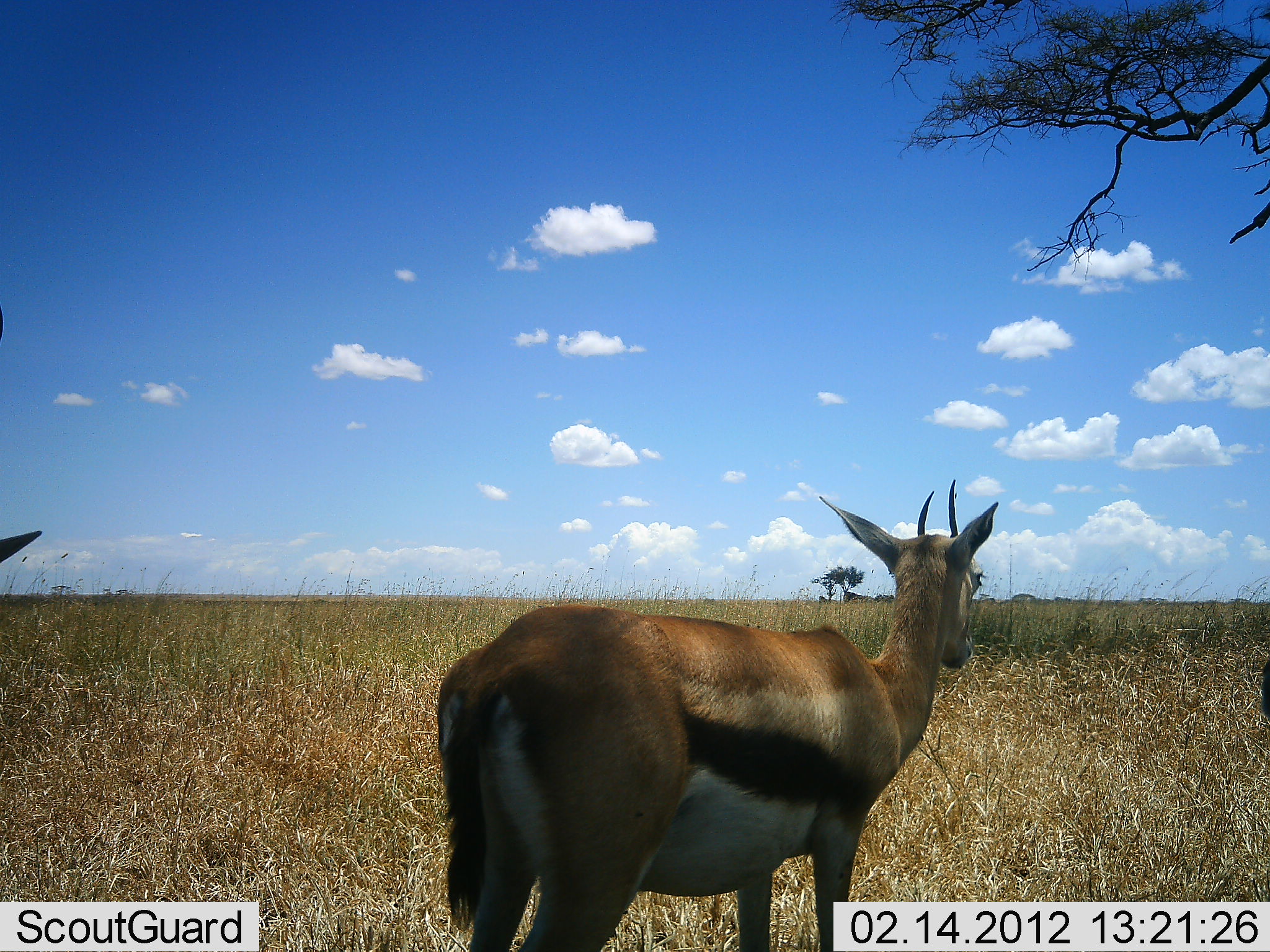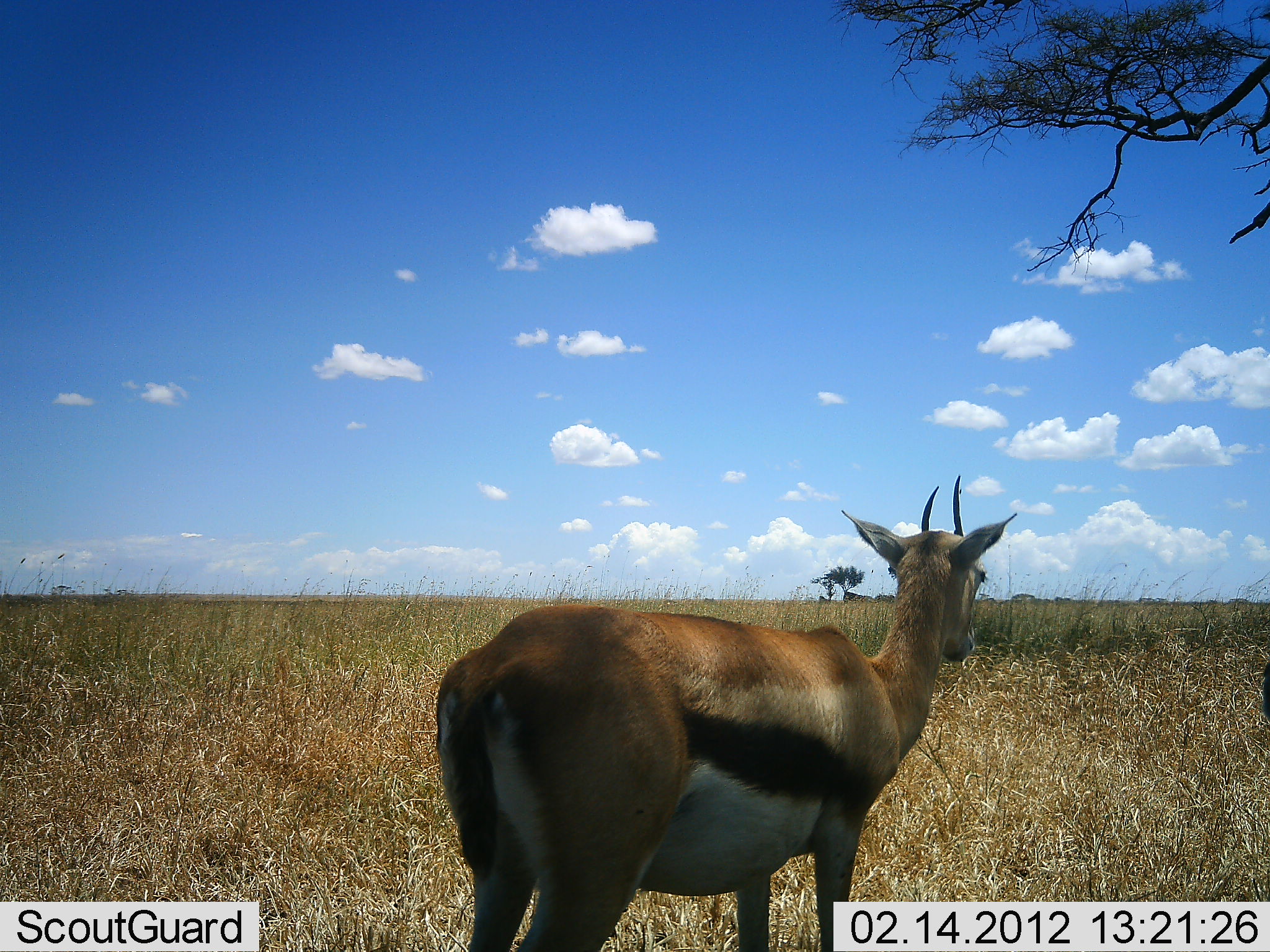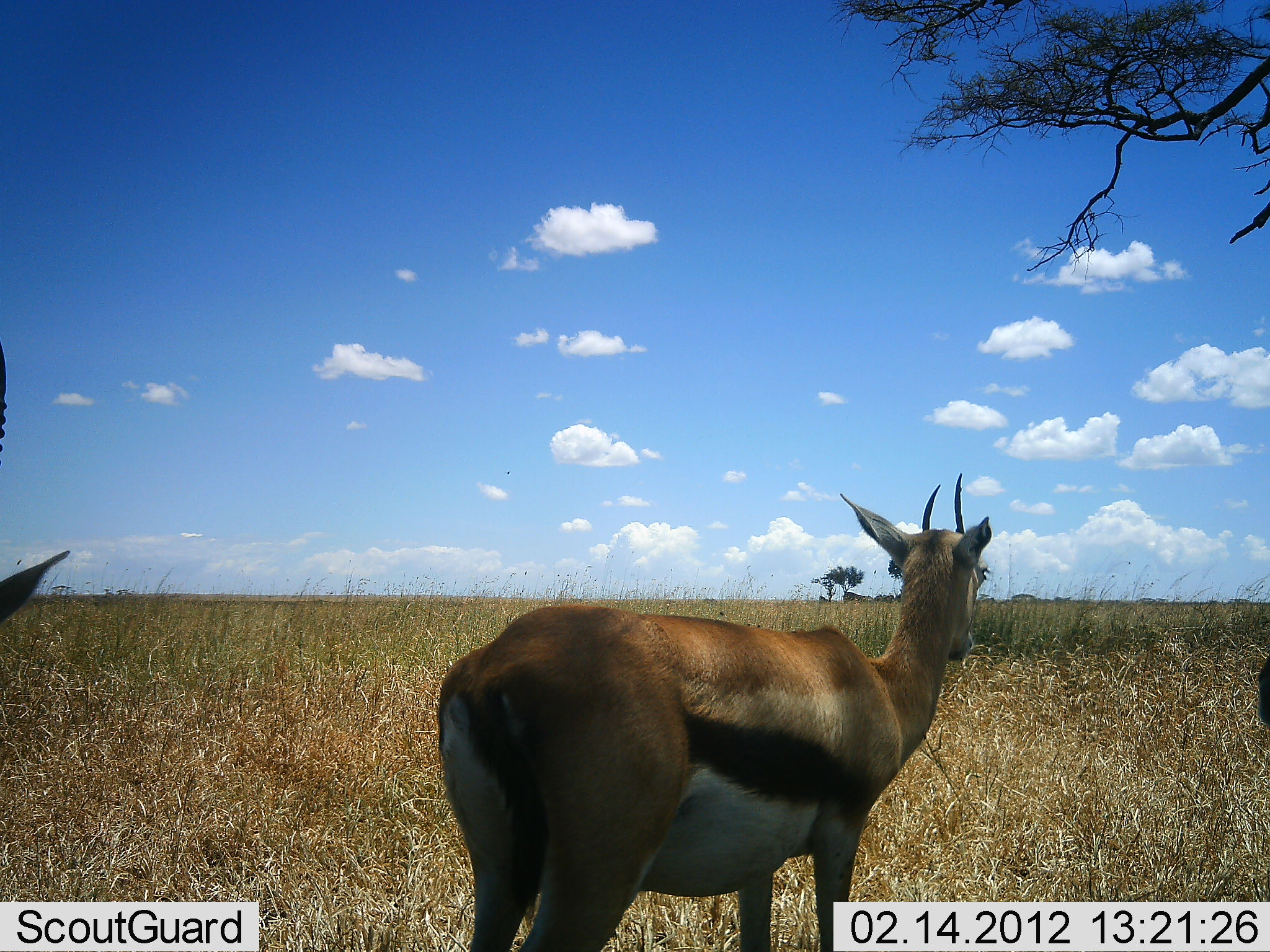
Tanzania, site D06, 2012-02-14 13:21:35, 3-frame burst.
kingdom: Animalia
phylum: Chordata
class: Mammalia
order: Artiodactyla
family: Bovidae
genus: Eudorcas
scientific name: Eudorcas thomsonii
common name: thomson's gazelle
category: gazellethomsons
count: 2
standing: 96%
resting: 0%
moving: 4%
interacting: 0%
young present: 0%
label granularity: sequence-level